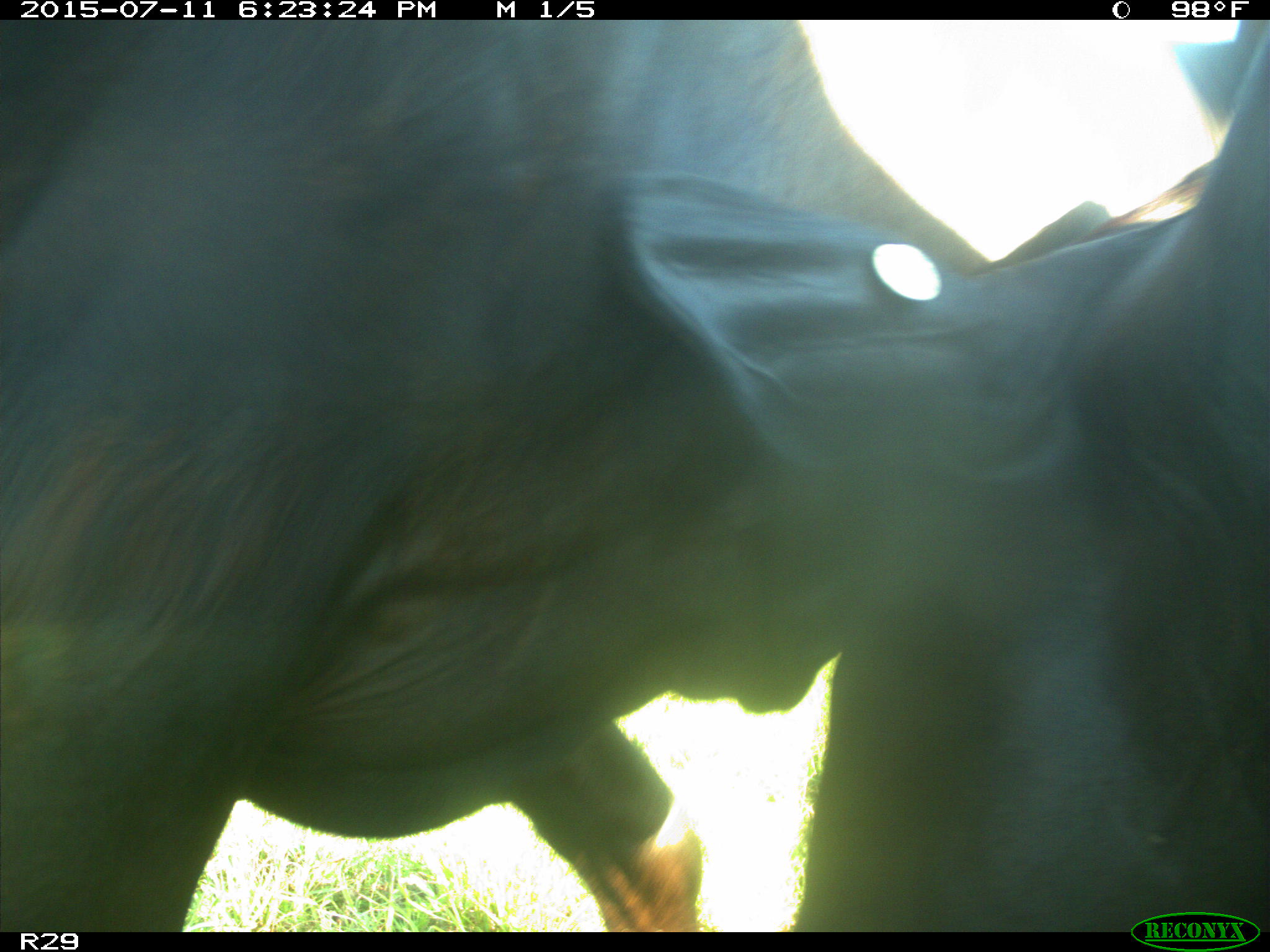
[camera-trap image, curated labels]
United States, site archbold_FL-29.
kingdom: Animalia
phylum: Chordata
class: Mammalia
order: Artiodactyla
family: Bovidae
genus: Bos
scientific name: Bos taurus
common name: domestic cow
Bos taurus (domestic cow).